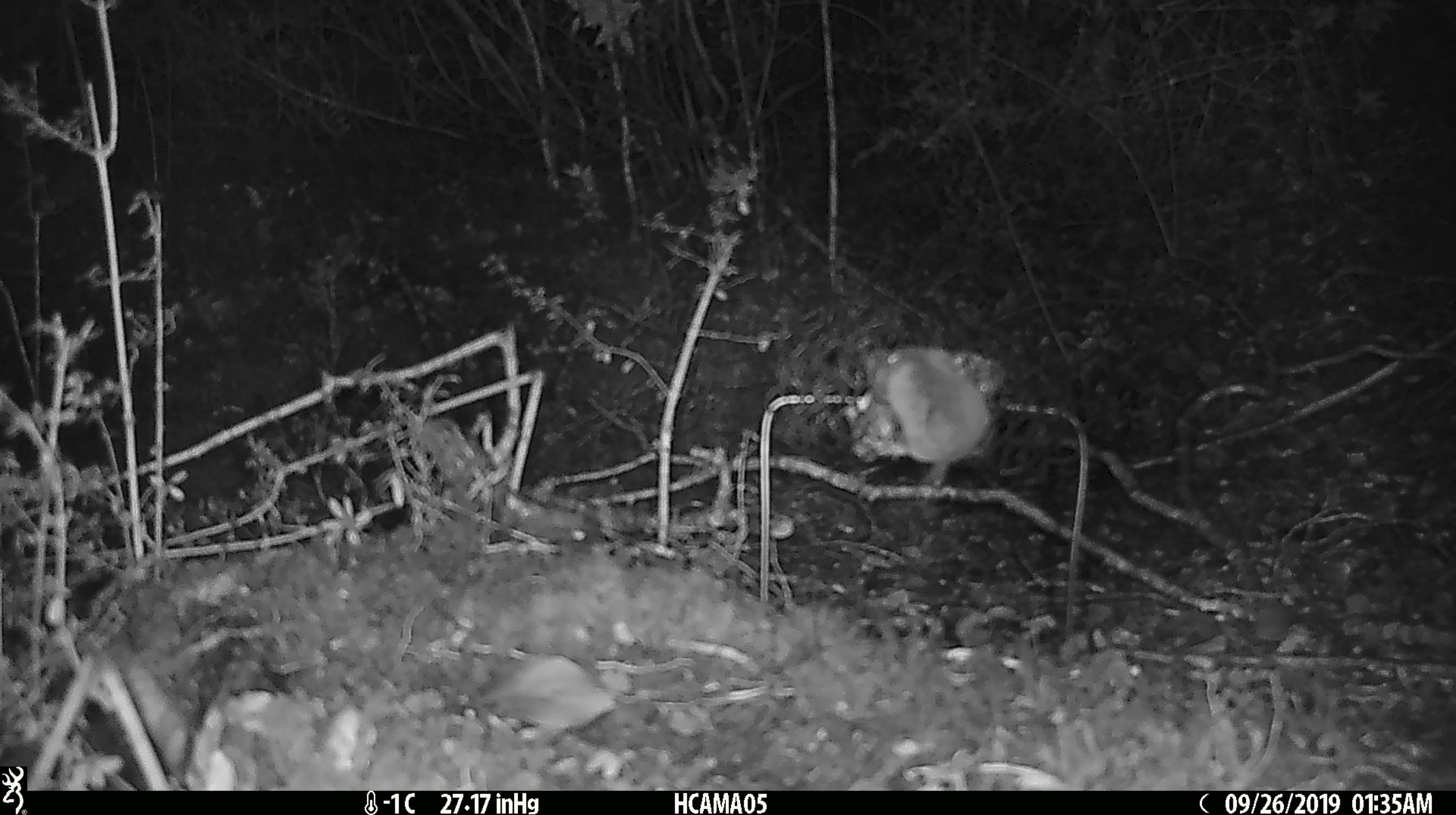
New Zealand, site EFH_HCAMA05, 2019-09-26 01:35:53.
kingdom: Animalia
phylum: Chordata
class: Mammalia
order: Rodentia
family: Muridae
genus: Mus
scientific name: Mus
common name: mouse